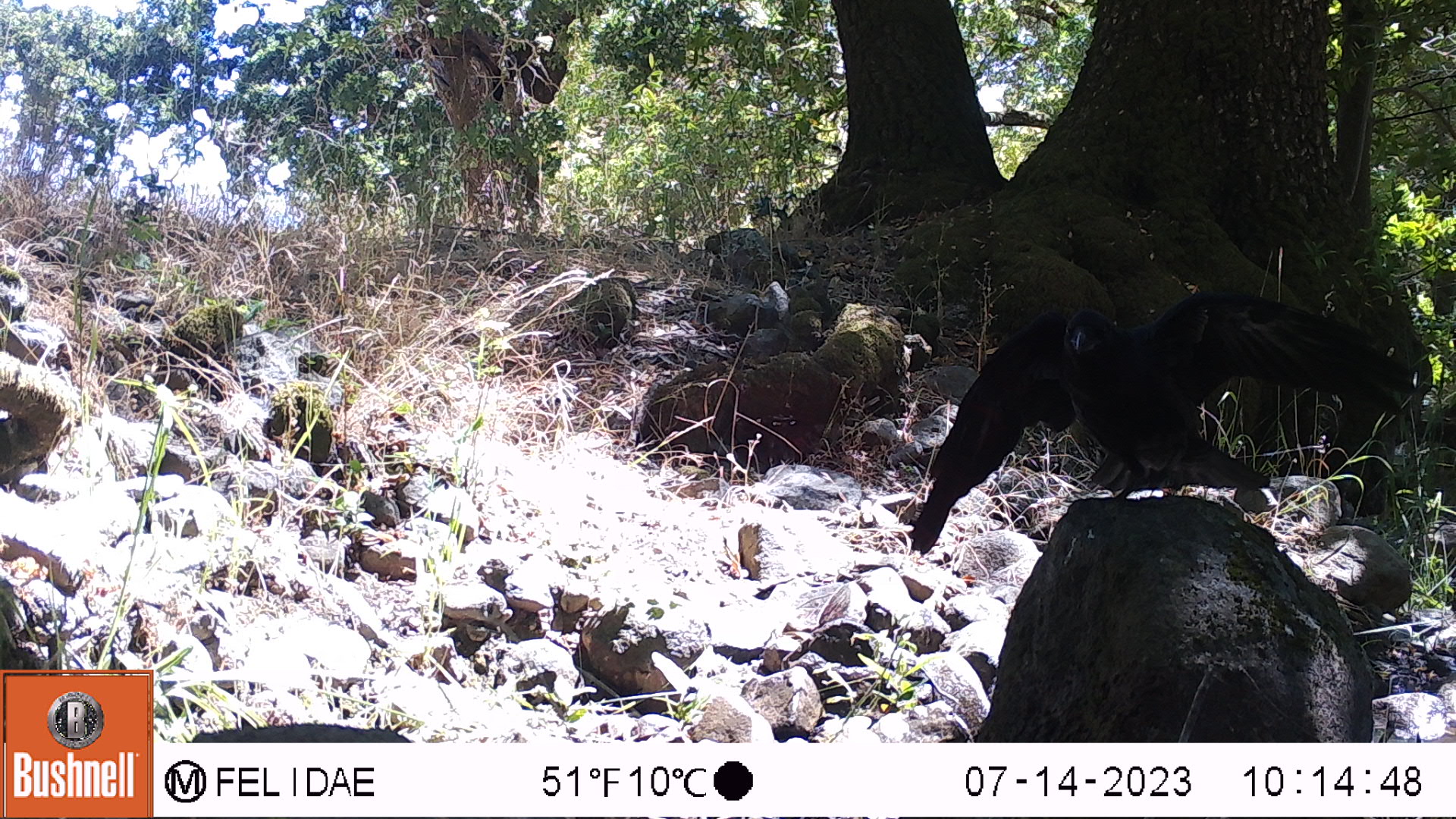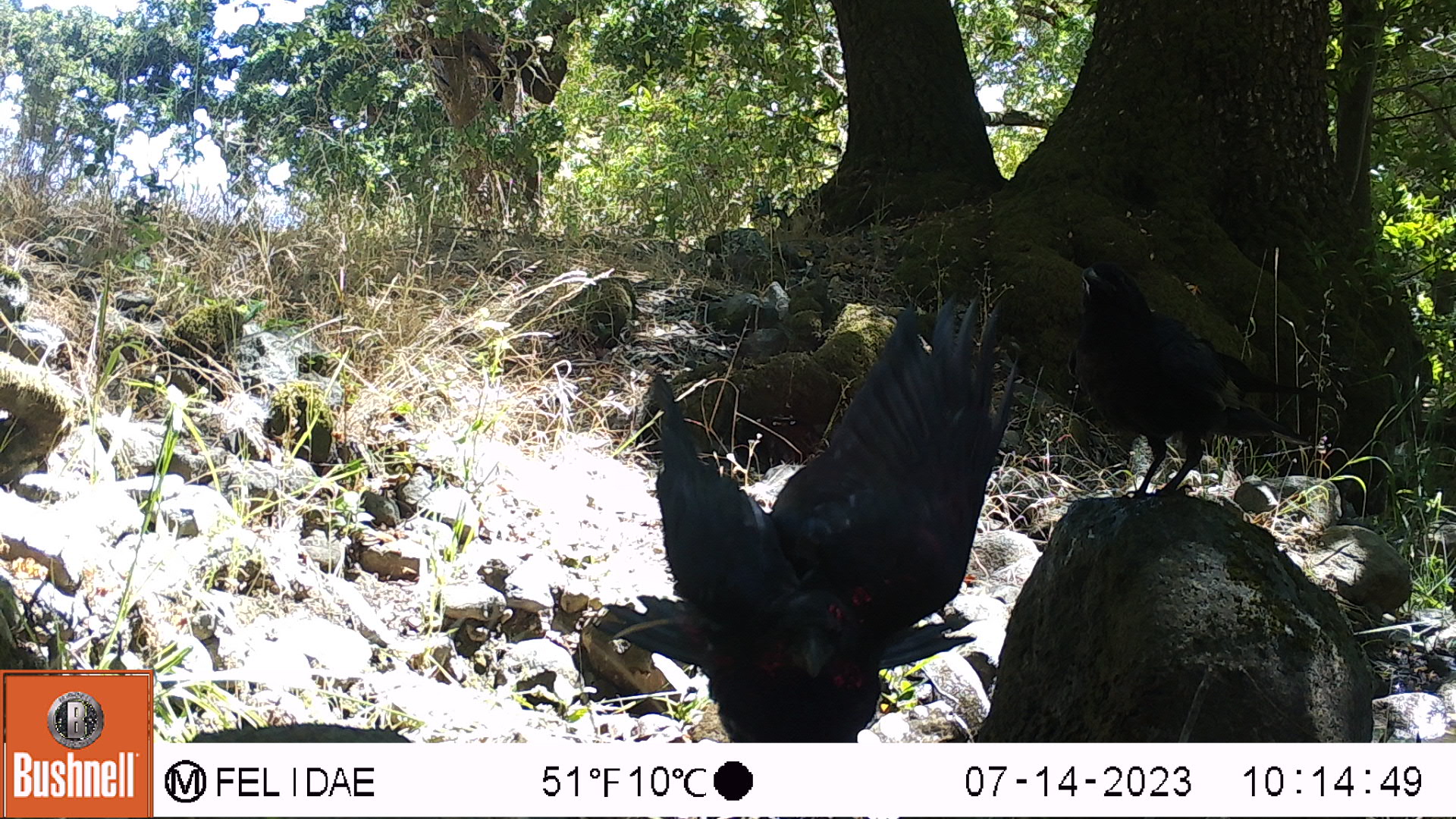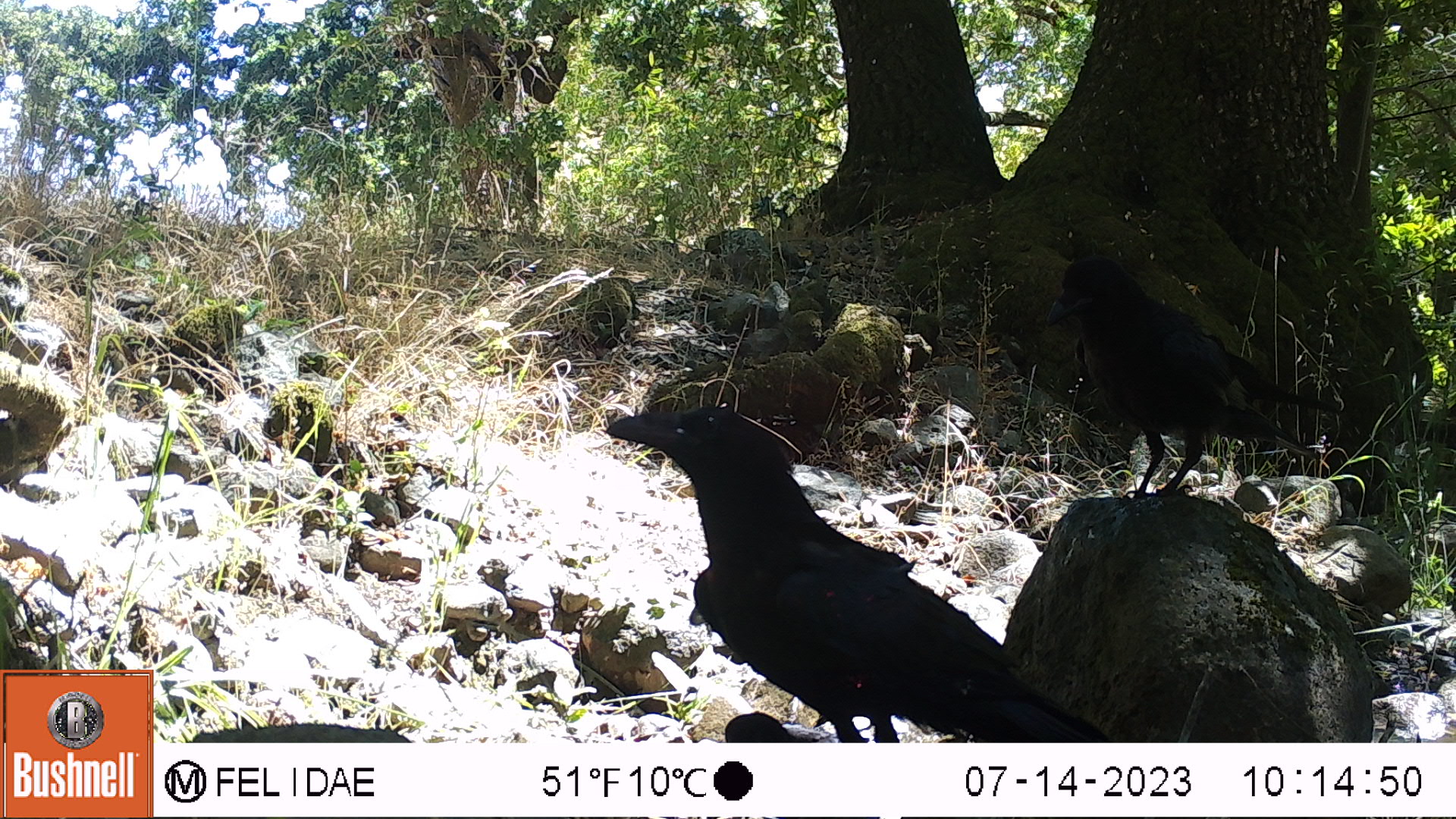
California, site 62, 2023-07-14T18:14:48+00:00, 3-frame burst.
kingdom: Animalia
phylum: Chordata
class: Aves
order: Passeriformes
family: Corvidae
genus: Corvus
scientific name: Corvus brachyrhynchos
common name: american crow